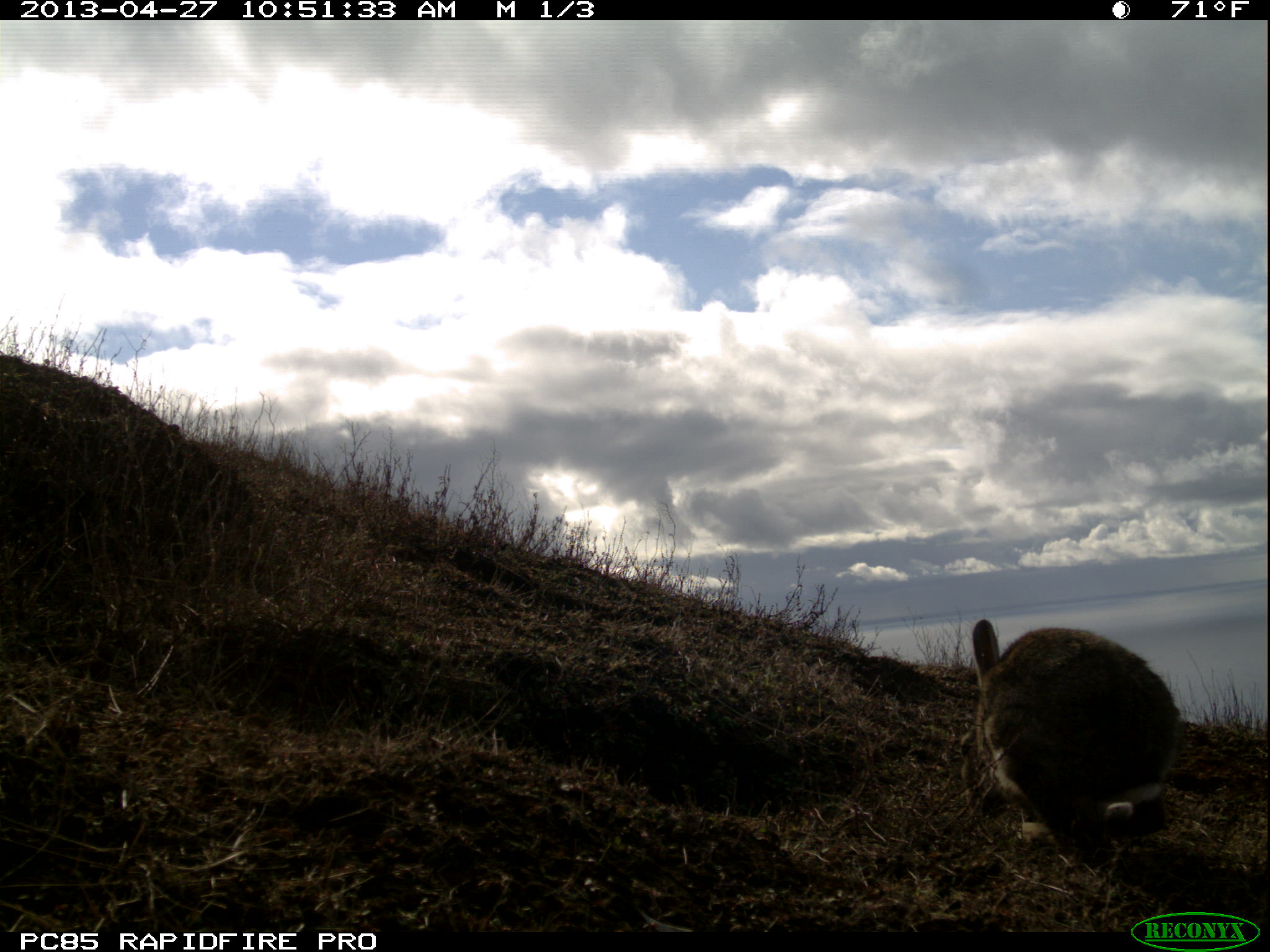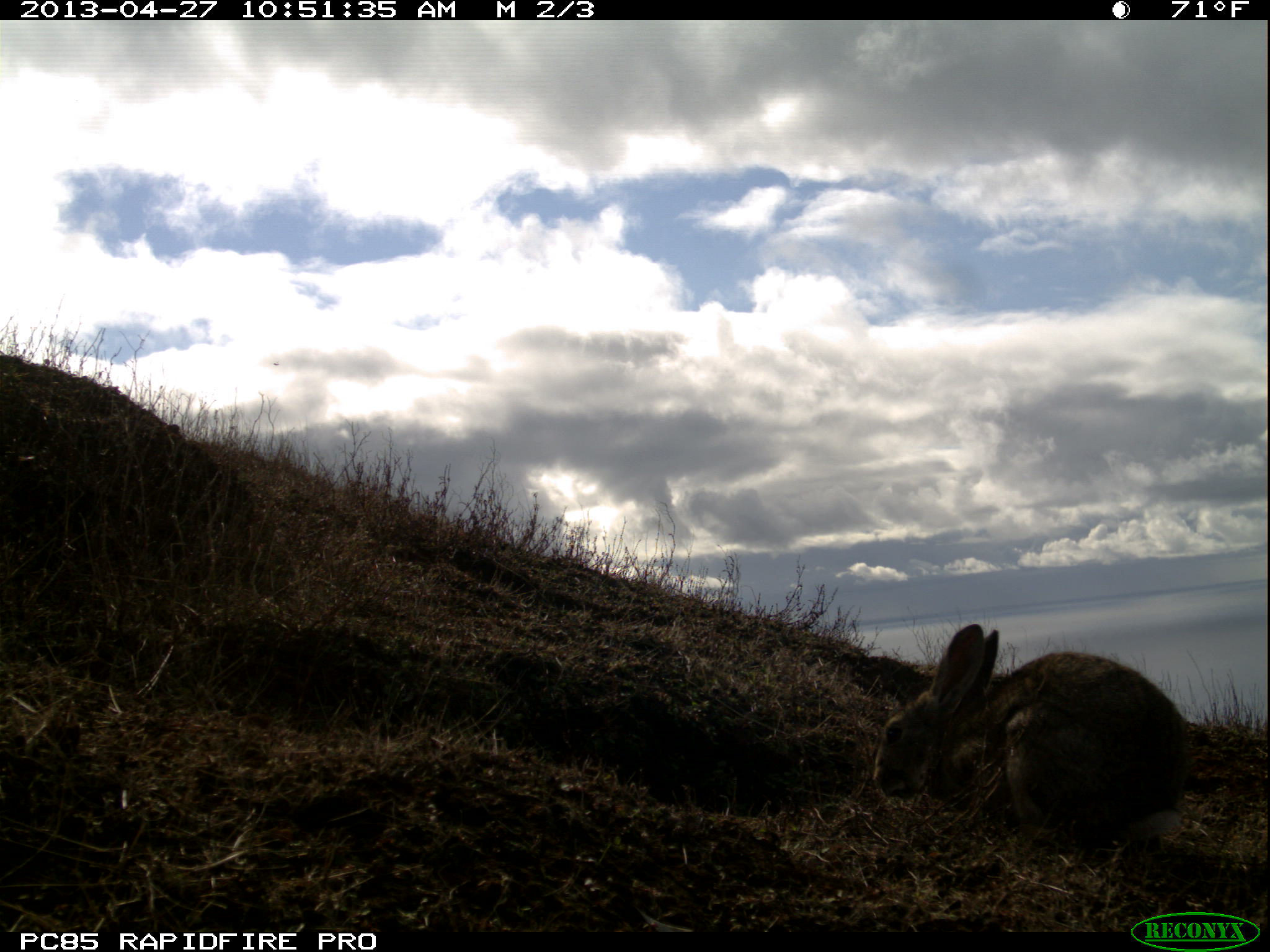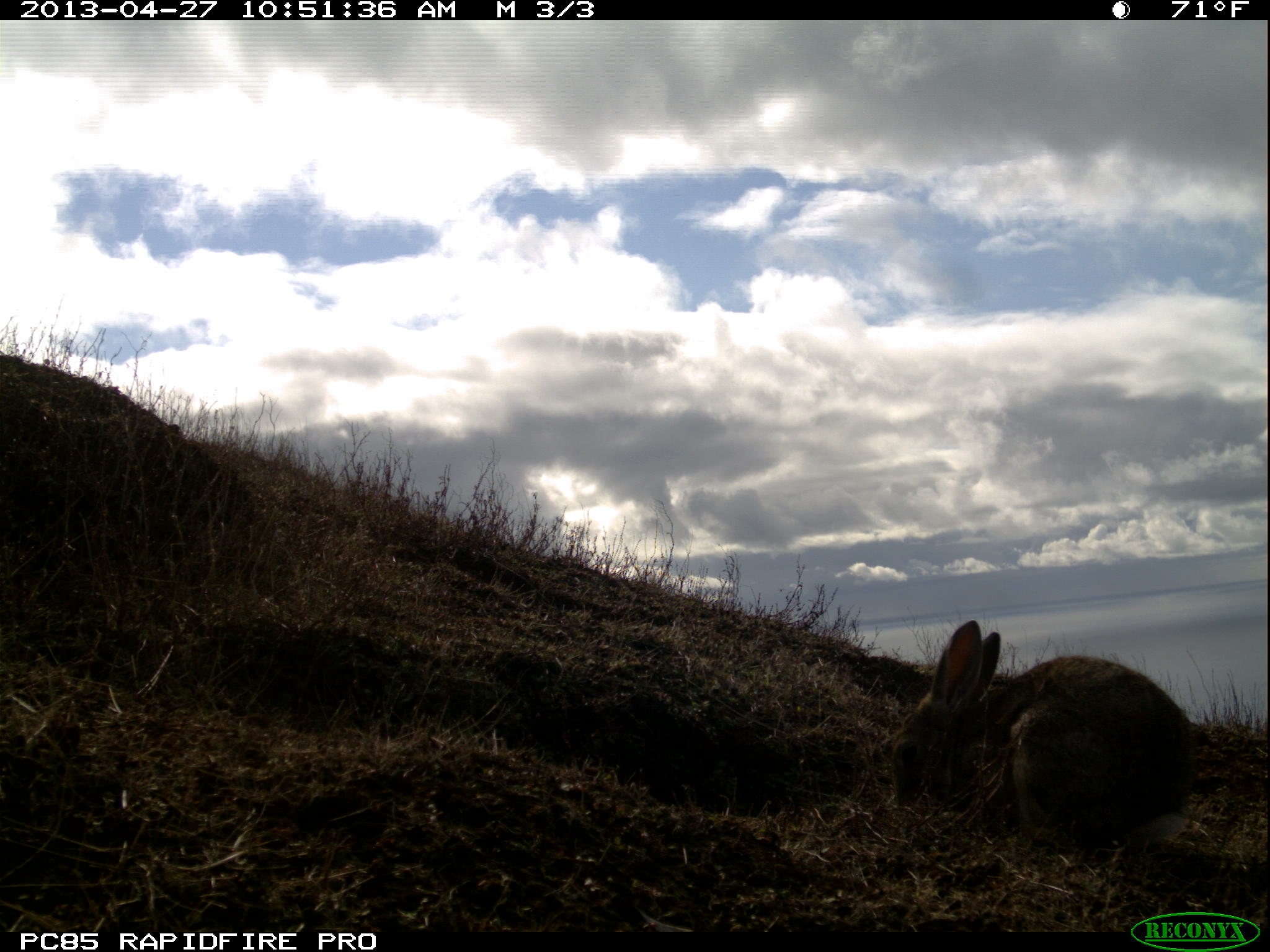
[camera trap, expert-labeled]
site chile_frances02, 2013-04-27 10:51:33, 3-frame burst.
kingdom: Animalia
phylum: Chordata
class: Mammalia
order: Lagomorpha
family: Leporidae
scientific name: Leporidae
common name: rabbits and hares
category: rabbit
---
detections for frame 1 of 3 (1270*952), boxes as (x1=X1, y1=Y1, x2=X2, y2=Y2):
rabbit: (x1=961, y1=619, x2=1181, y2=858)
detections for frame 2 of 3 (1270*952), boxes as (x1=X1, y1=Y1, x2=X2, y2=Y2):
rabbit: (x1=871, y1=619, x2=1189, y2=857)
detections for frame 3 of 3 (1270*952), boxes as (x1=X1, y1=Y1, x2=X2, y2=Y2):
rabbit: (x1=886, y1=616, x2=1194, y2=859)